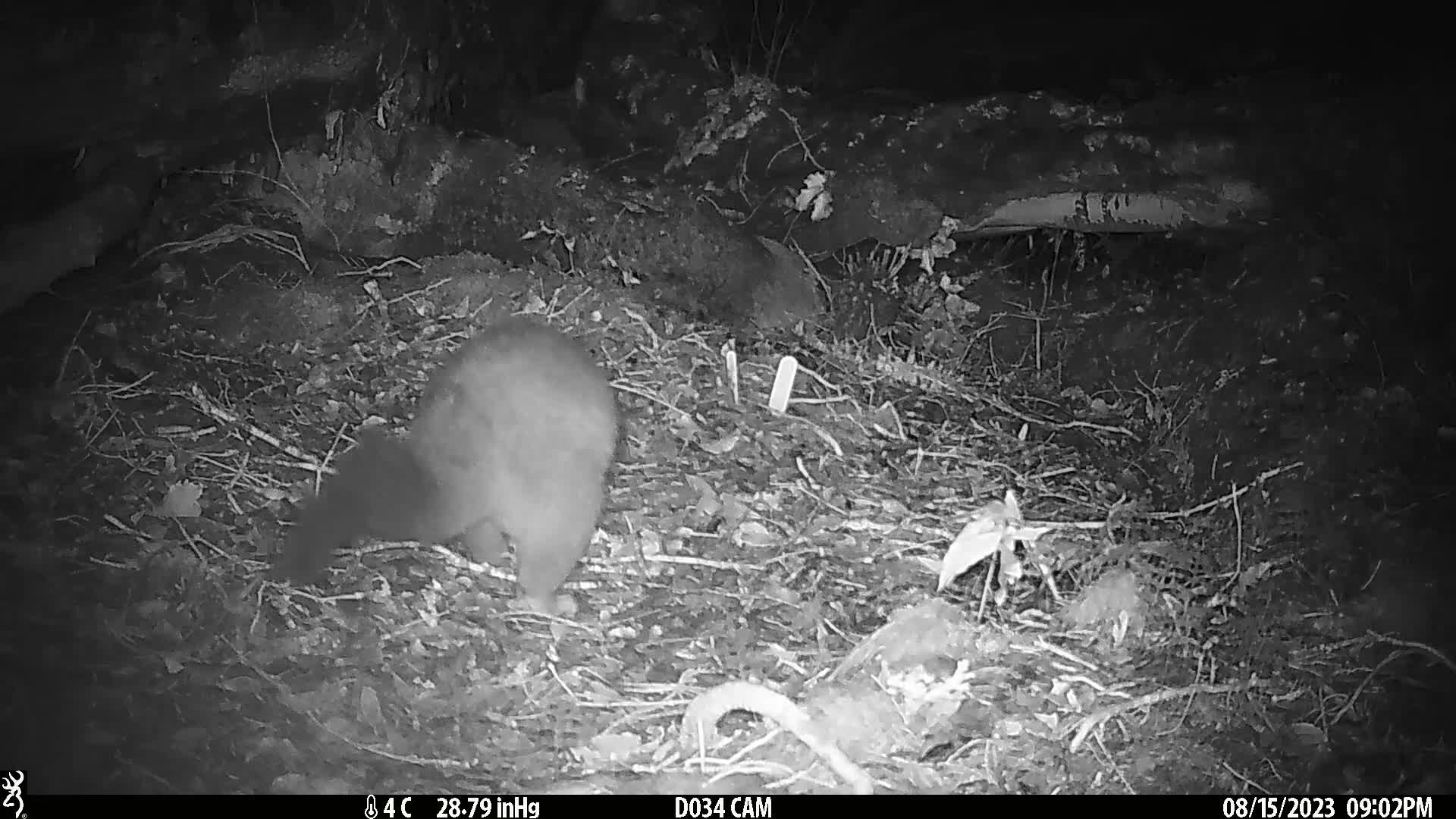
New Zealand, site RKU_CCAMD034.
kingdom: Animalia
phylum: Chordata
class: Mammalia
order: Diprotodontia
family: Phalangeridae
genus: Trichosurus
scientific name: Trichosurus vulpecula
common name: common brushtail possum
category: possum